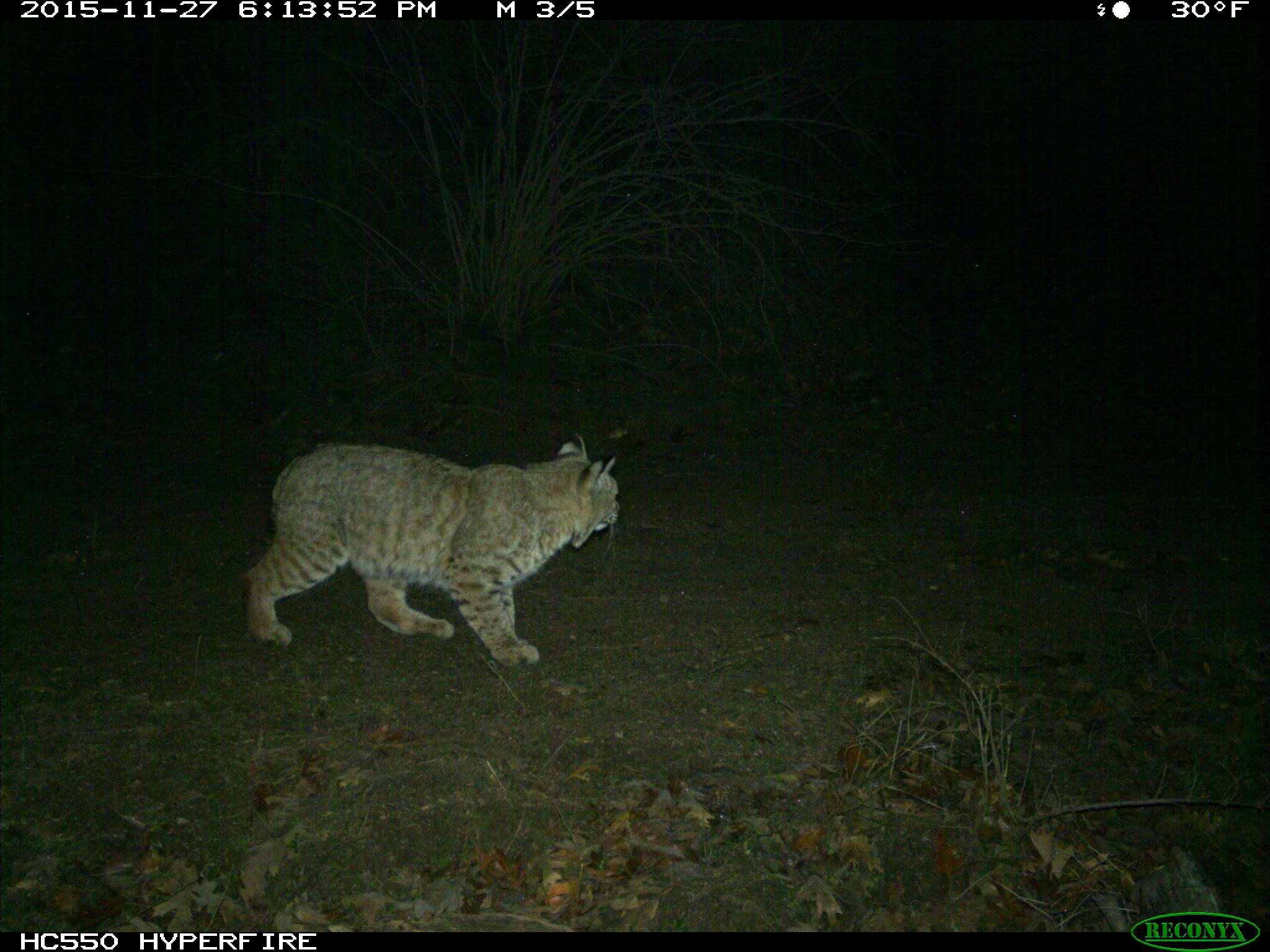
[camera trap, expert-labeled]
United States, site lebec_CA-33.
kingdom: Animalia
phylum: Chordata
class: Mammalia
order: Carnivora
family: Felidae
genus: Lynx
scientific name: Lynx rufus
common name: bobcat